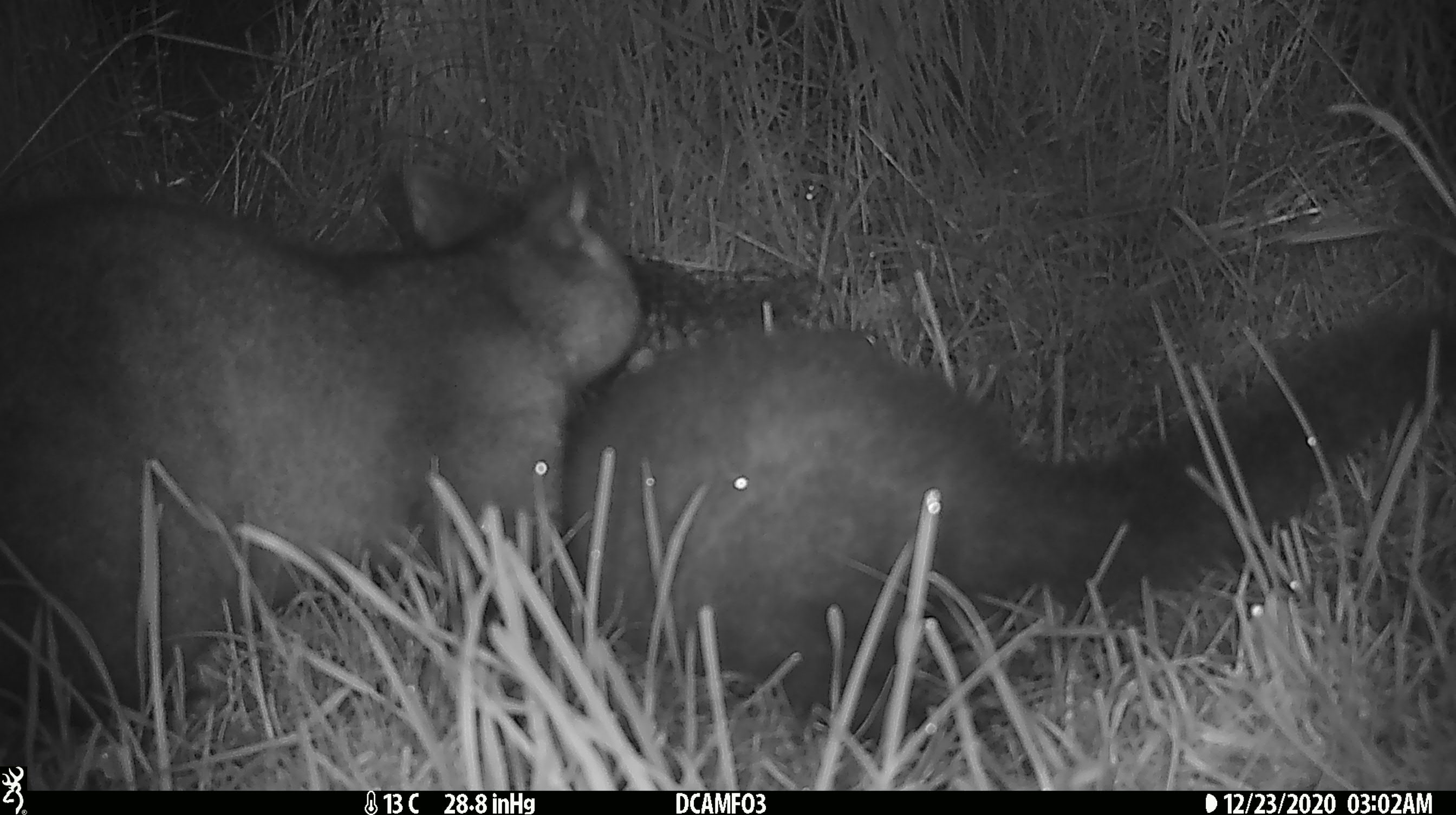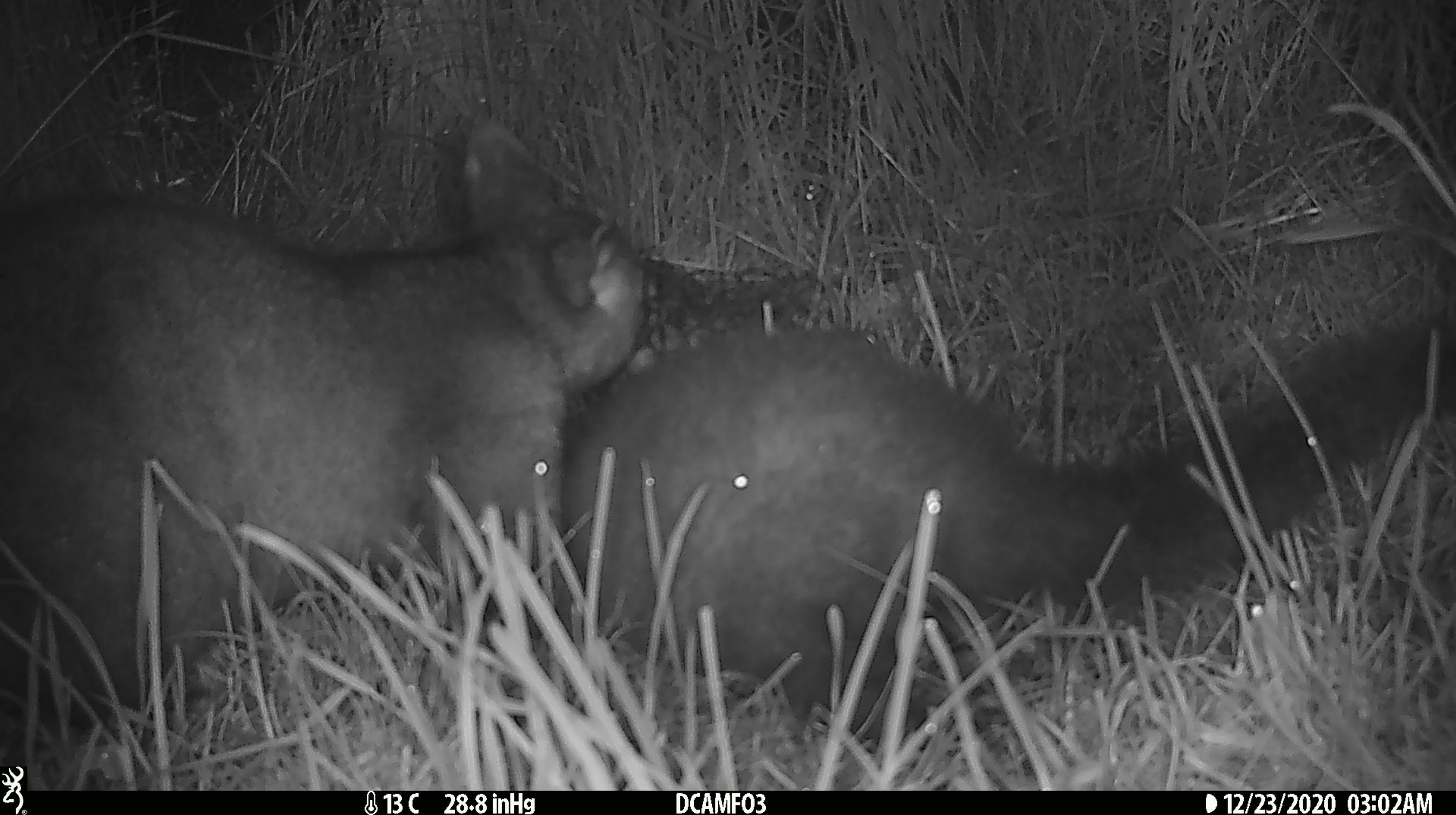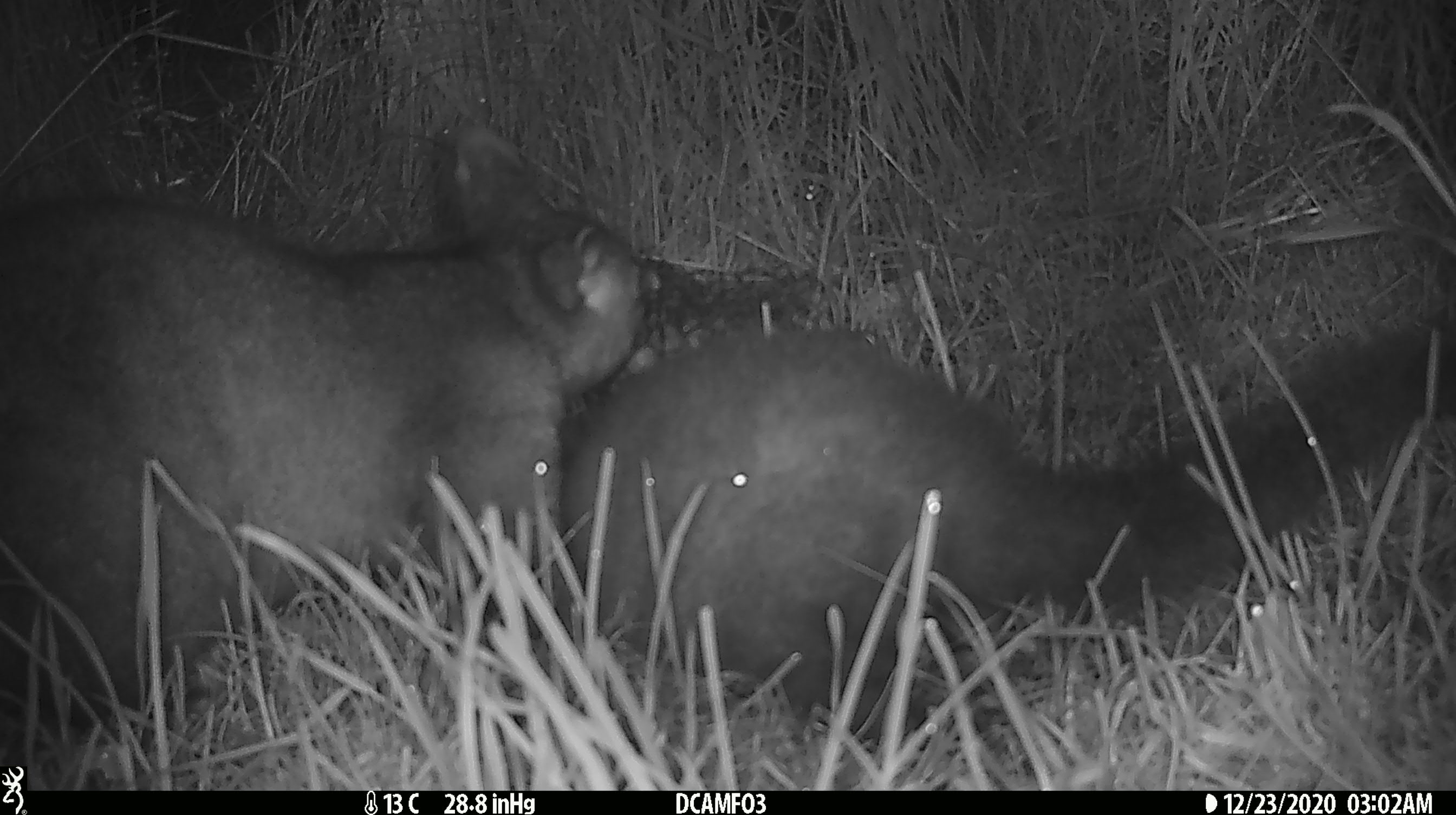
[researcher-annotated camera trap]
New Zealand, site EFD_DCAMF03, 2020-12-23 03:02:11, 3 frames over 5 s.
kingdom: Animalia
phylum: Chordata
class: Mammalia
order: Diprotodontia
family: Phalangeridae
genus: Trichosurus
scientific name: Trichosurus vulpecula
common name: common brushtail possum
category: possum